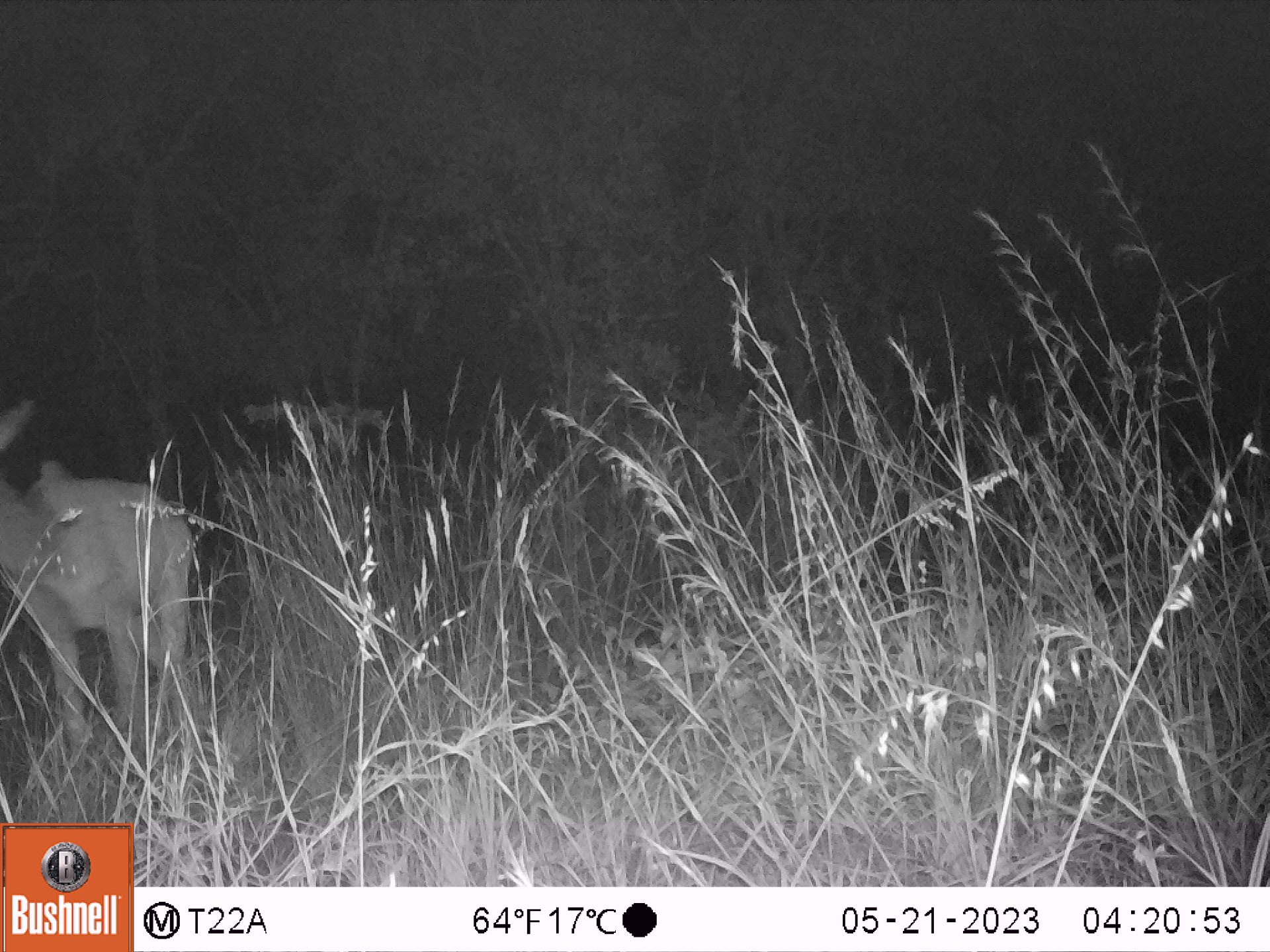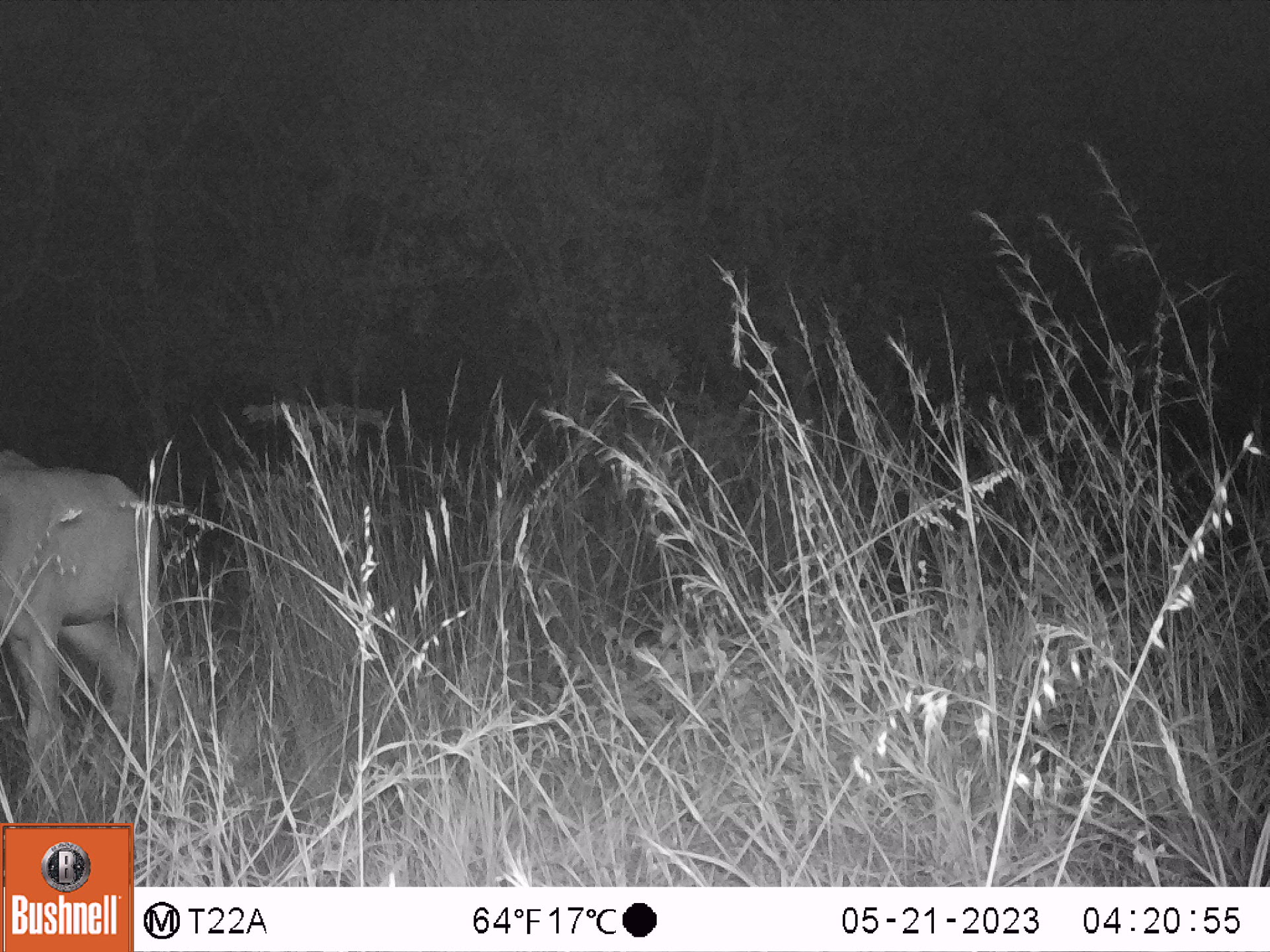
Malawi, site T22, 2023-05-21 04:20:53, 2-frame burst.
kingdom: Animalia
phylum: Chordata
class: Mammalia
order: Artiodactyla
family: Bovidae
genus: Tragelaphus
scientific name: Tragelaphus strepsiceros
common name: greater kudu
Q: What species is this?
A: Greater kudu (Tragelaphus strepsiceros).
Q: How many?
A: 1.